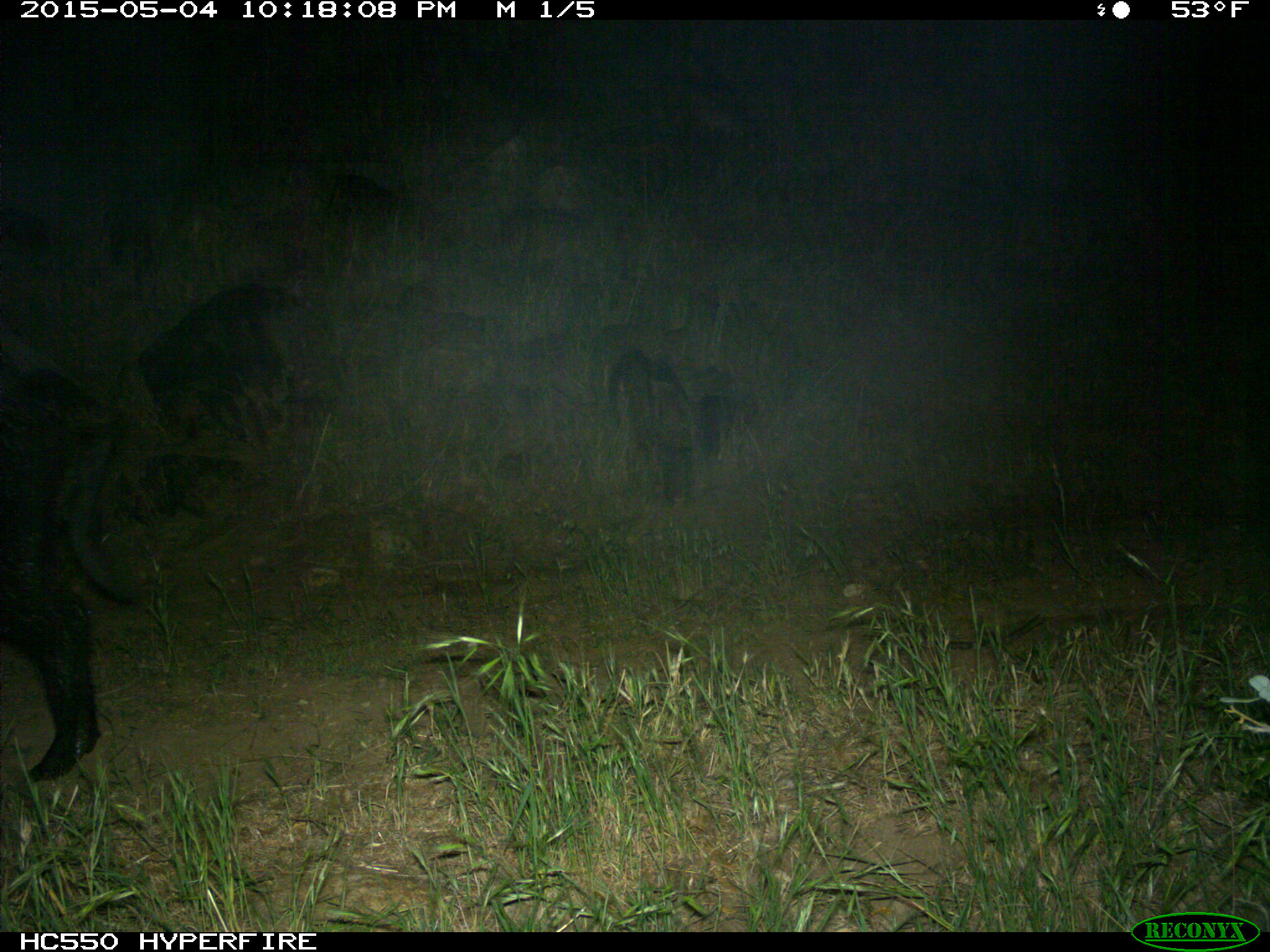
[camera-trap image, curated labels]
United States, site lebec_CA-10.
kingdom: Animalia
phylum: Chordata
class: Mammalia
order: Artiodactyla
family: Suidae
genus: Sus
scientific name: Sus scrofa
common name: wild boar